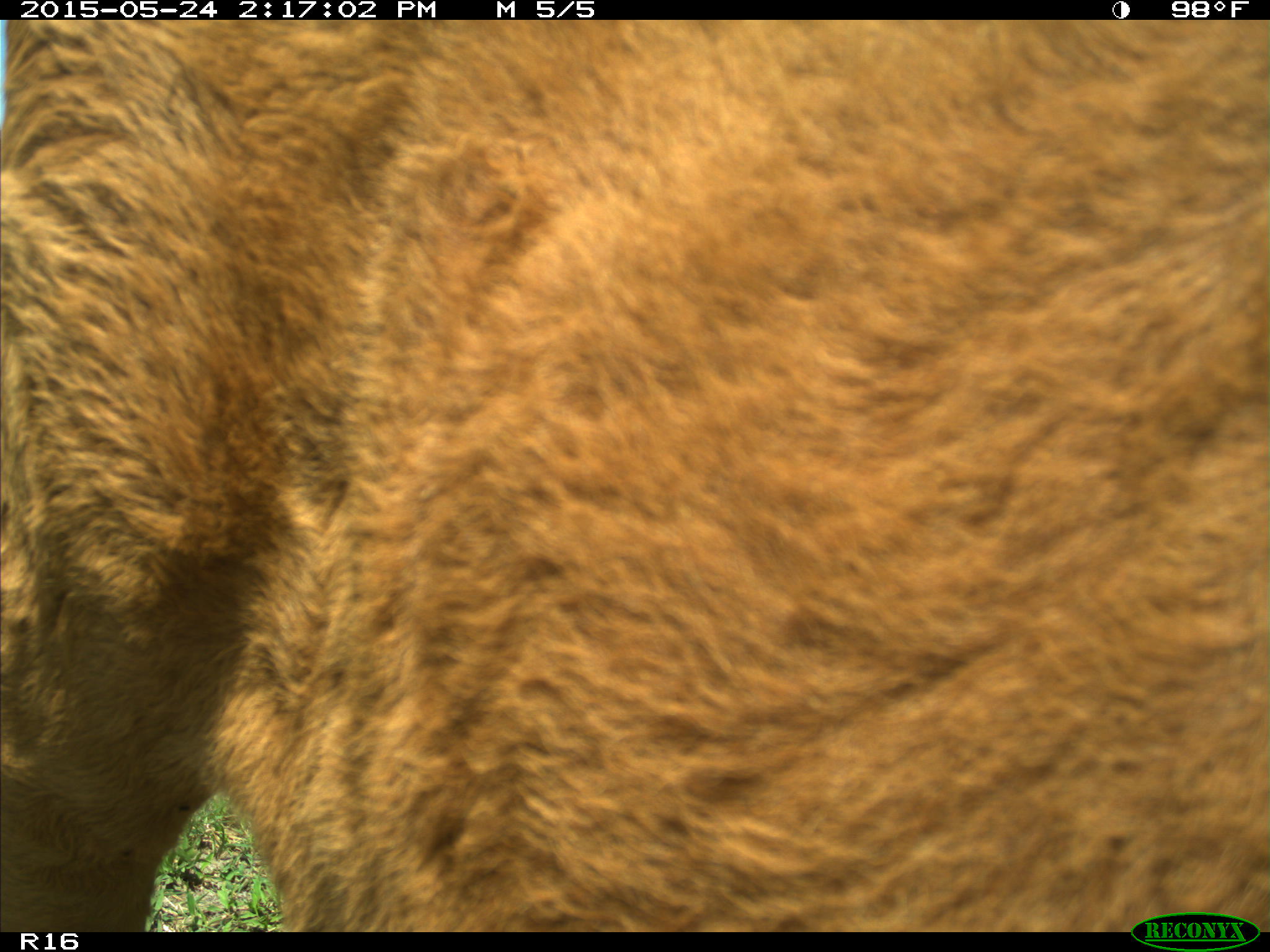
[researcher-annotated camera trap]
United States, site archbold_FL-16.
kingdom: Animalia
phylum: Chordata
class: Mammalia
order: Artiodactyla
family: Bovidae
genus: Bos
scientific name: Bos taurus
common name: domestic cow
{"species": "Bos taurus (domestic cow)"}